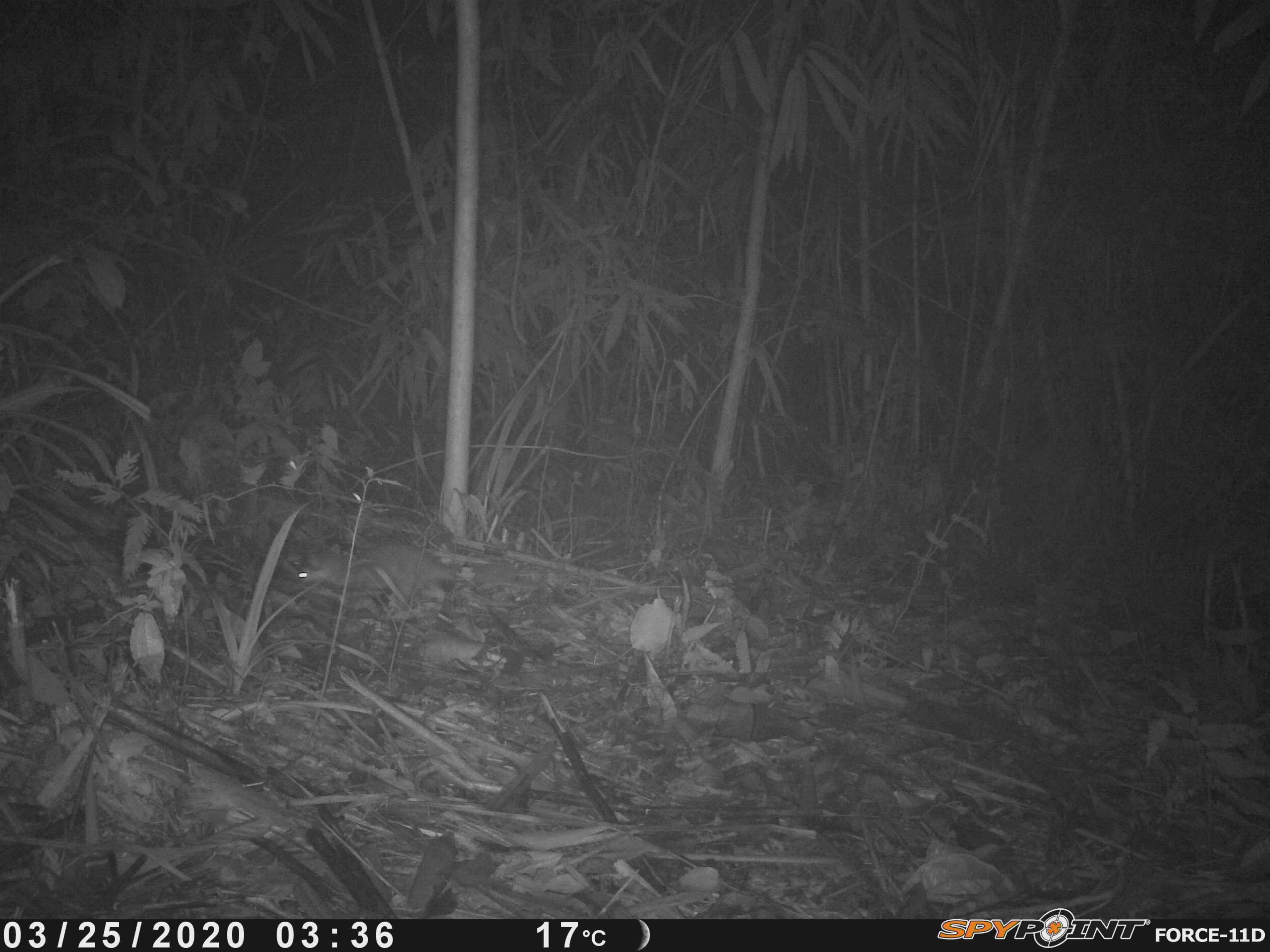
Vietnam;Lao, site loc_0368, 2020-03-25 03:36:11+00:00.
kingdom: Animalia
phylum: Chordata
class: Mammalia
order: Carnivora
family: Mustelidae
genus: Melogale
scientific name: Melogale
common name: ferret badger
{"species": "ferret badger (Melogale)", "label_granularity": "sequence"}